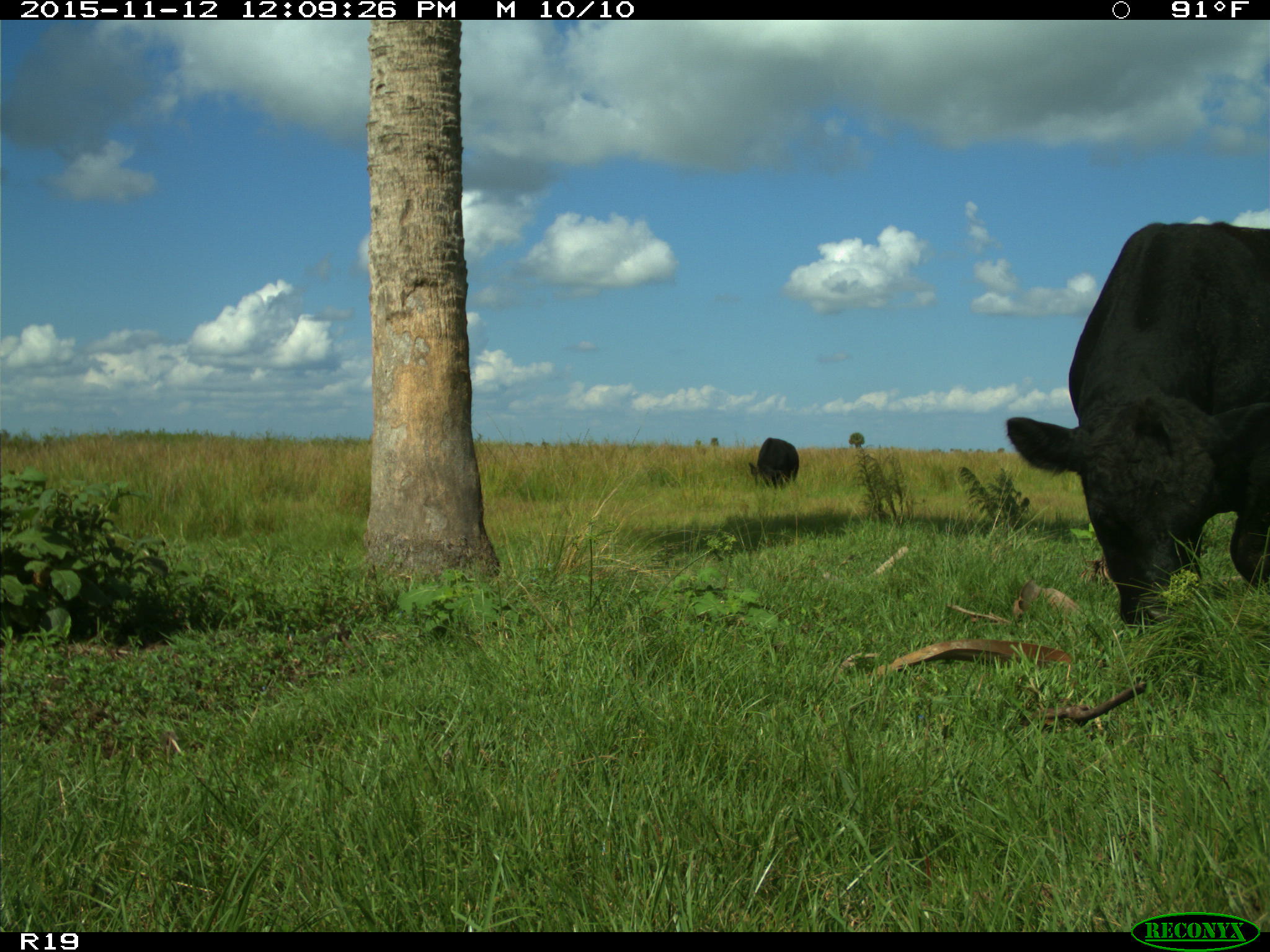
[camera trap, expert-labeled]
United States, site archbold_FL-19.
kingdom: Animalia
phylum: Chordata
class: Mammalia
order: Artiodactyla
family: Bovidae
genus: Bos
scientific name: Bos taurus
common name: domestic cow